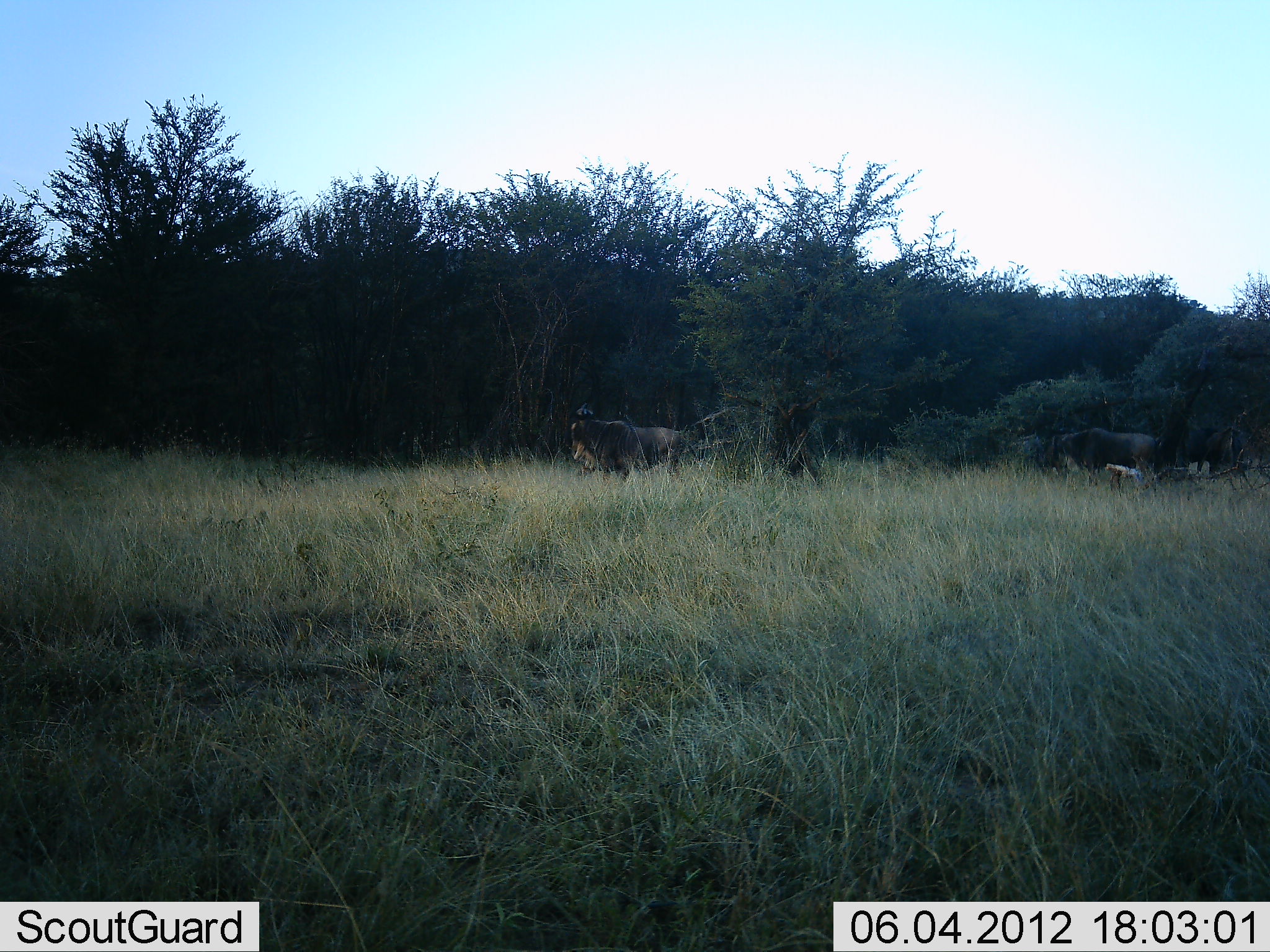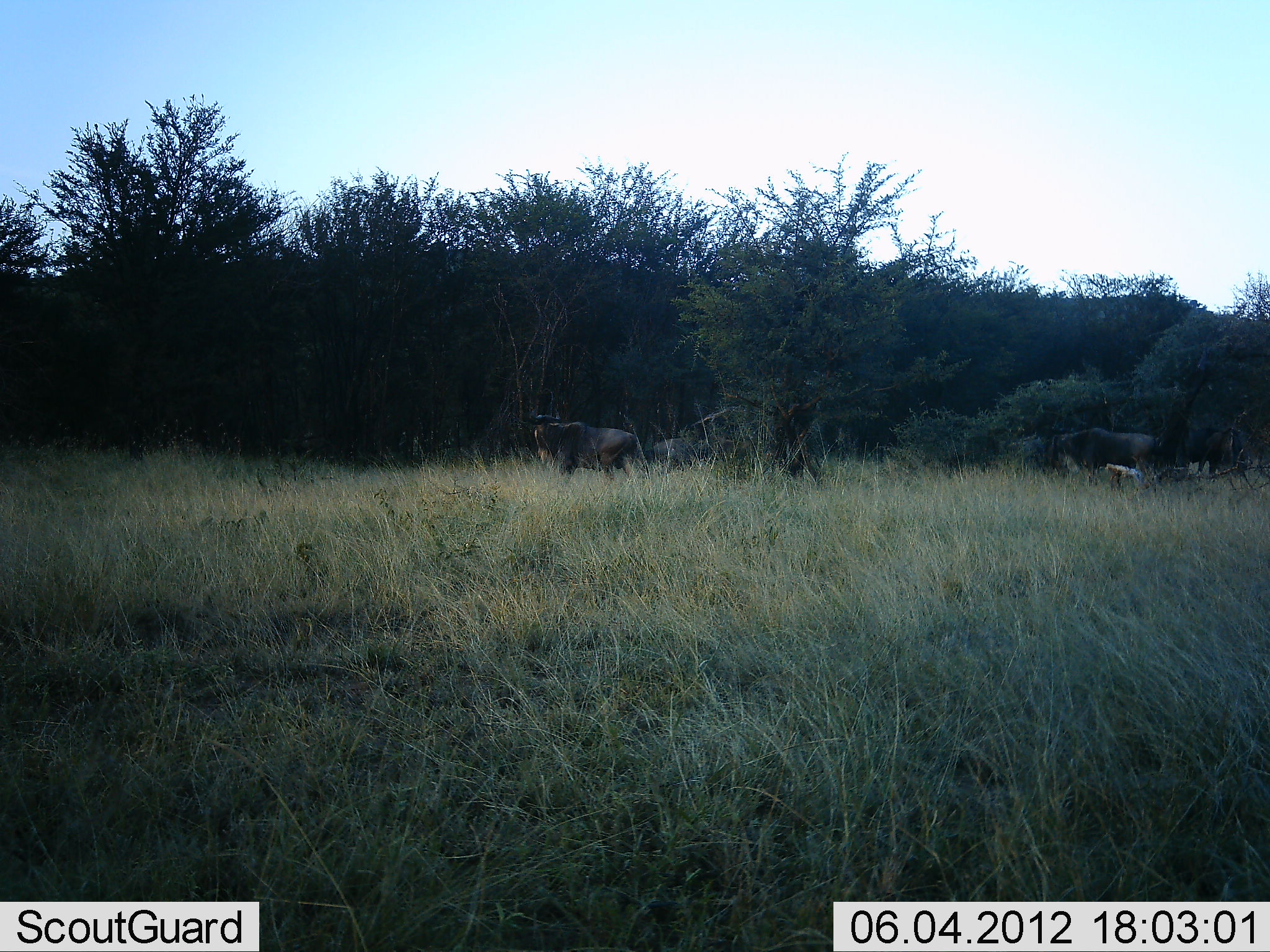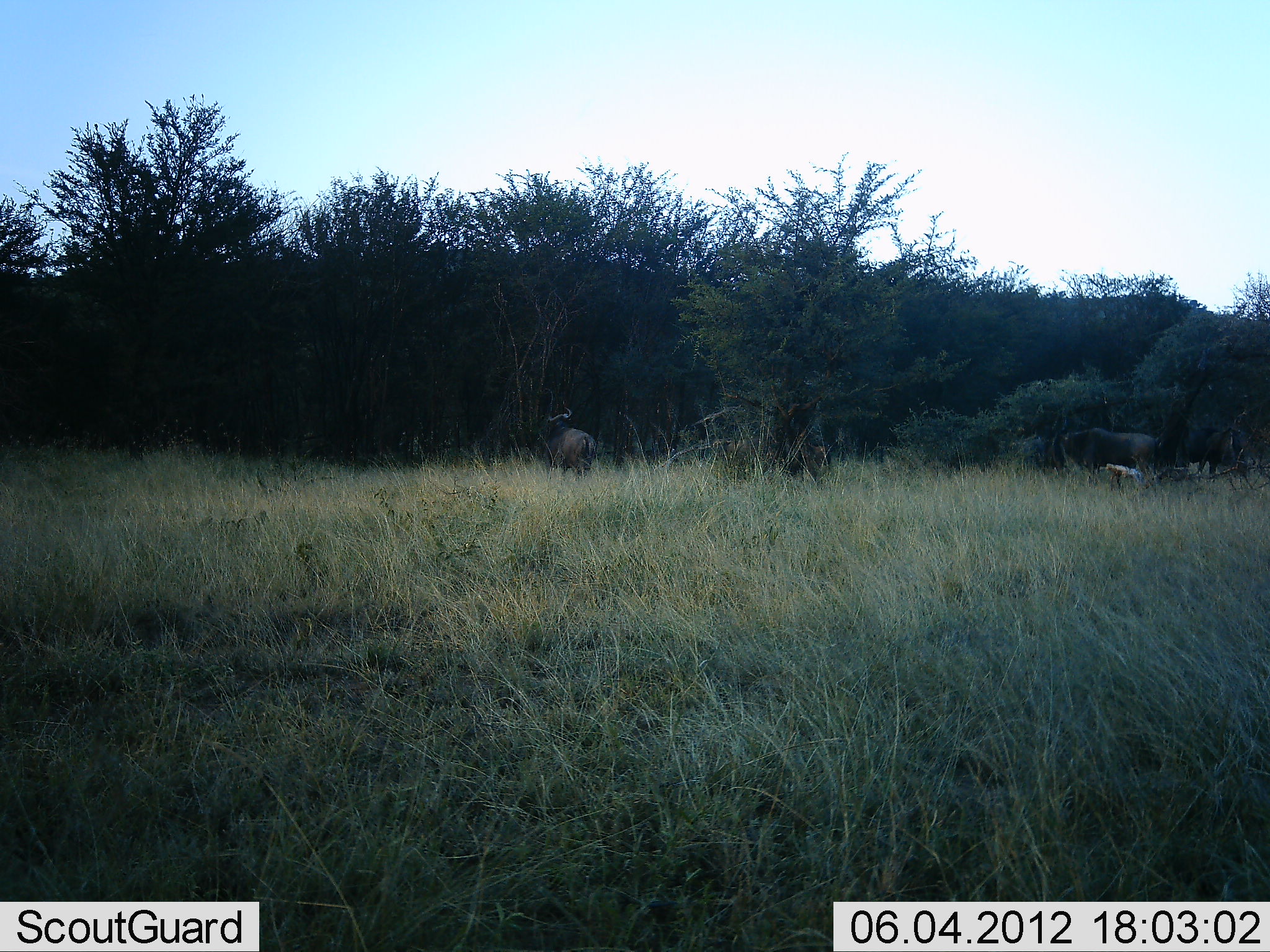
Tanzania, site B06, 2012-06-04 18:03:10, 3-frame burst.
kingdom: Animalia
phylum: Chordata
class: Mammalia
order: Artiodactyla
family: Bovidae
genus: Connochaetes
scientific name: Connochaetes taurinus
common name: blue wildebeest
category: wildebeest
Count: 4.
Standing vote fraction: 50%.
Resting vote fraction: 0%.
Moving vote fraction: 80%.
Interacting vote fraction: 0%.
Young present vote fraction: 10%.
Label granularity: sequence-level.